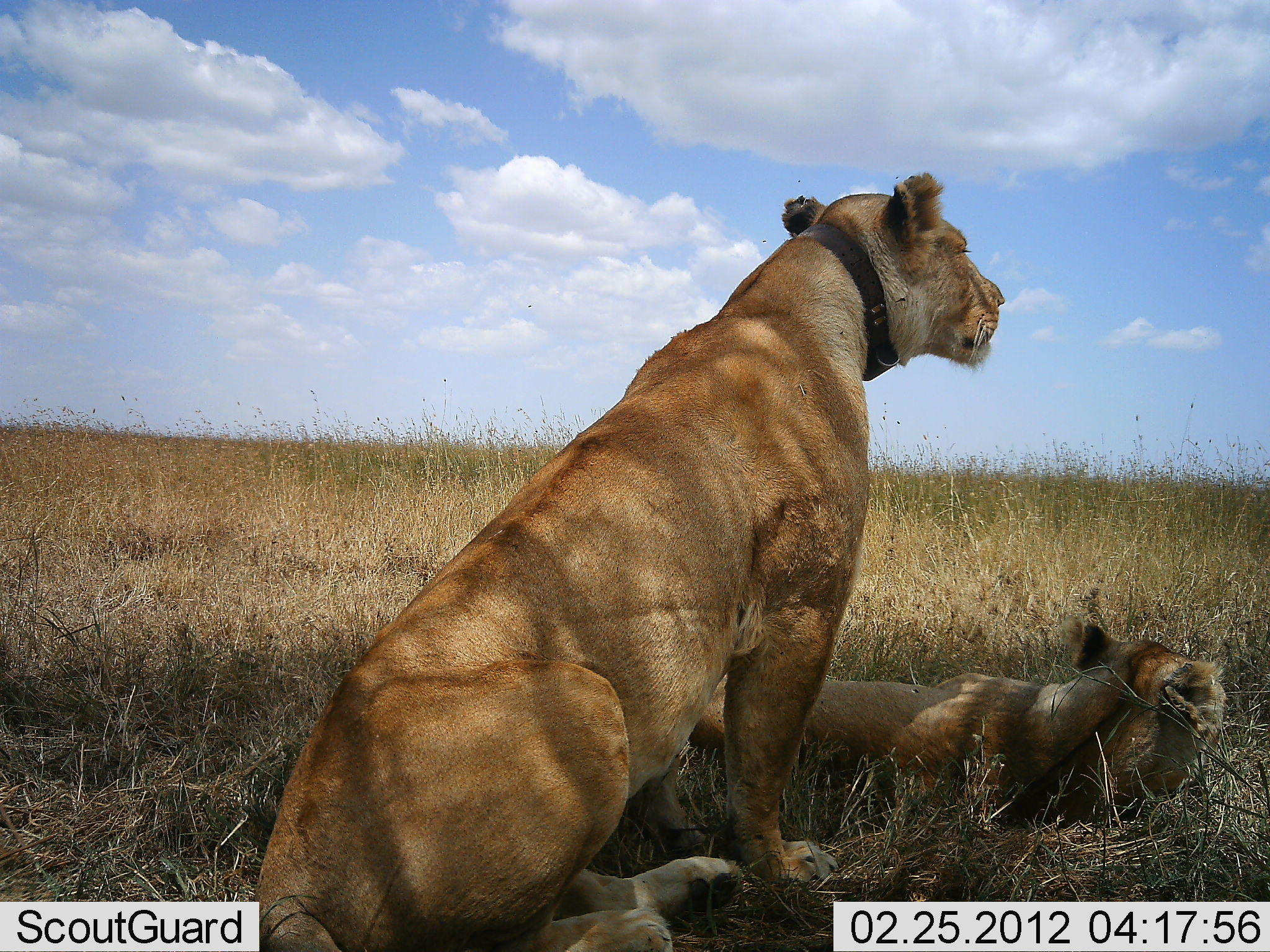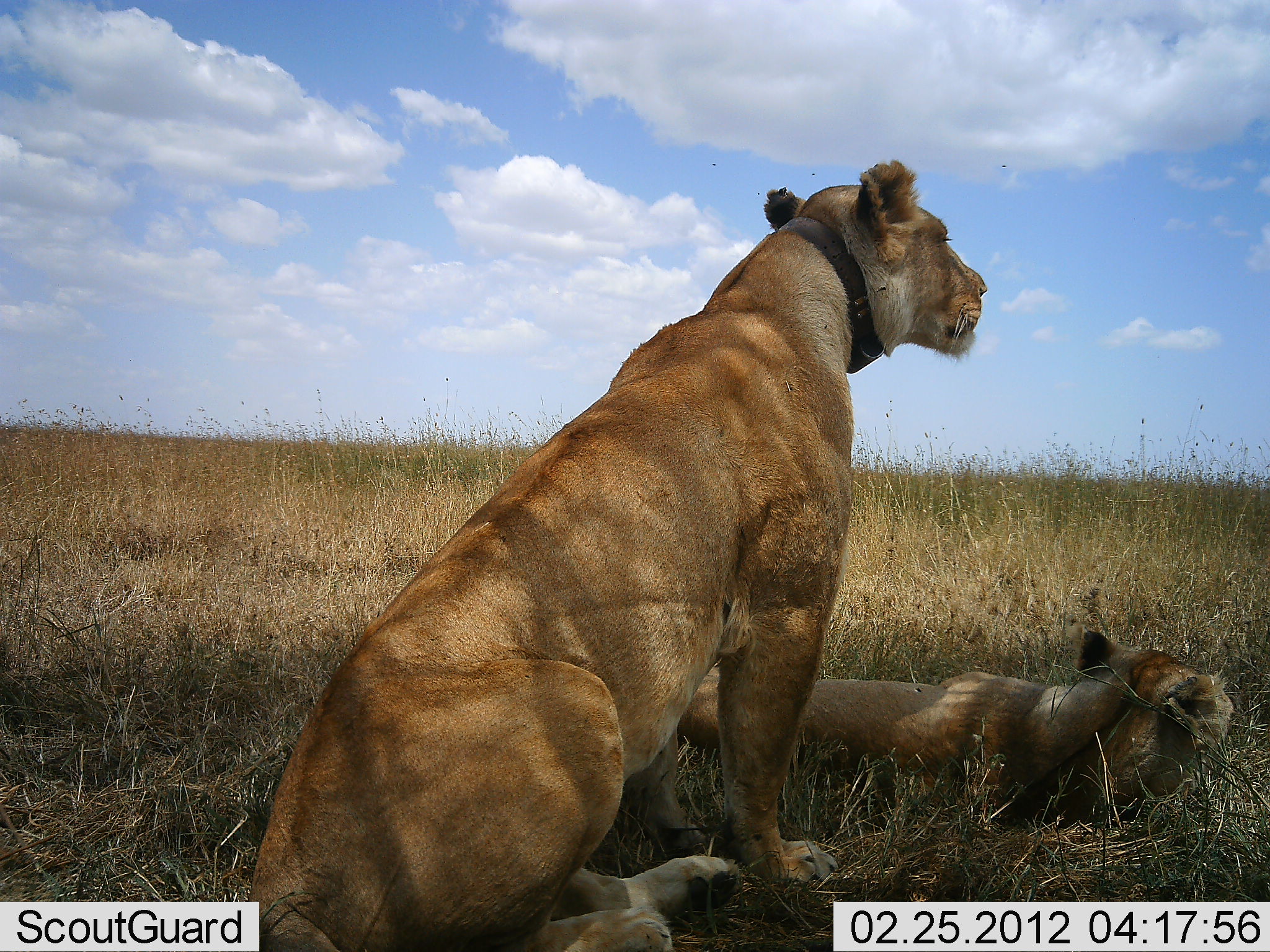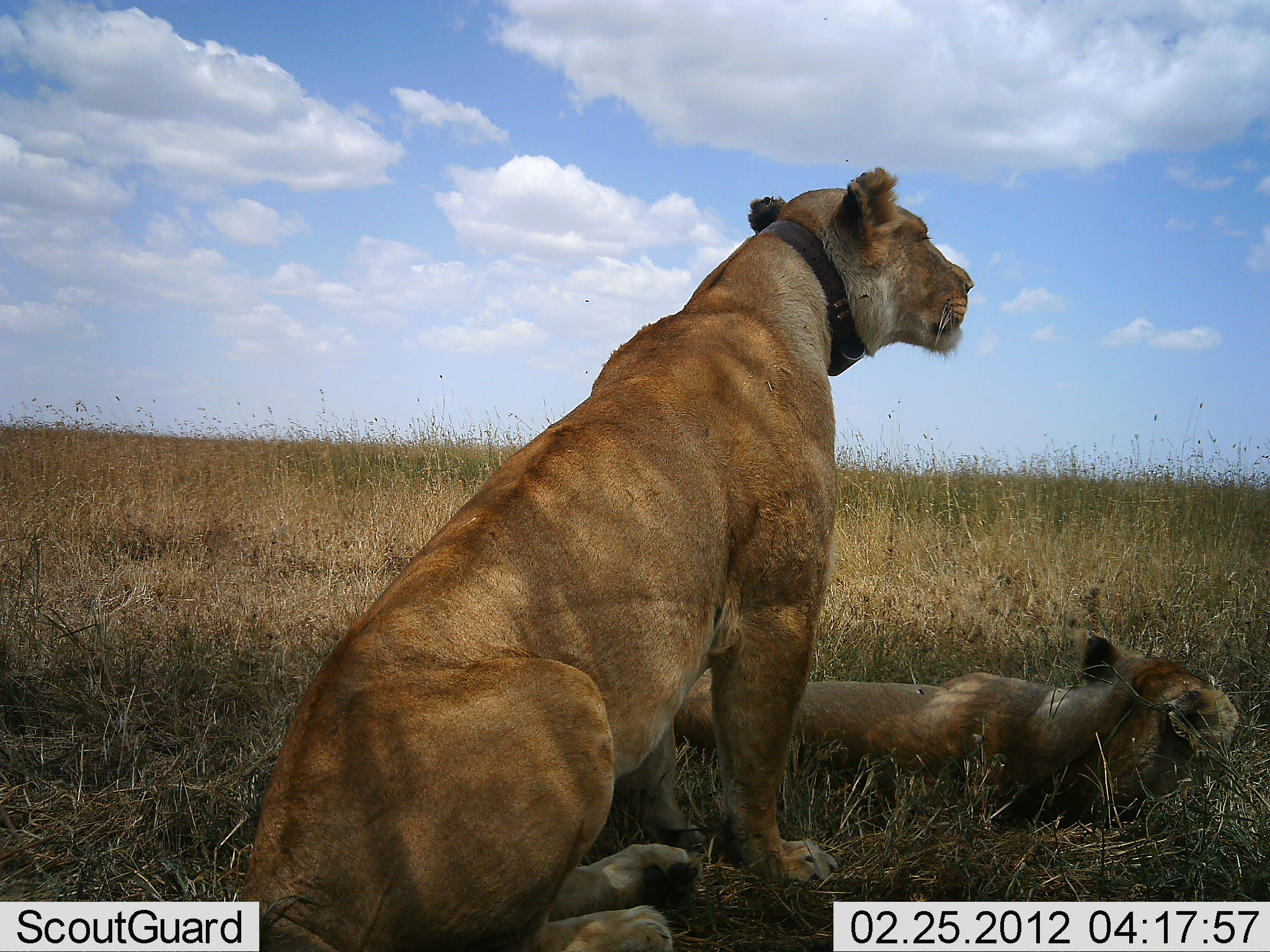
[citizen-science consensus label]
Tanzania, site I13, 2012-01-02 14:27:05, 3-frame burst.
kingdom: Animalia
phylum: Chordata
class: Mammalia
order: Carnivora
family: Felidae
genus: Panthera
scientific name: Panthera leo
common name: lion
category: lionfemale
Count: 2.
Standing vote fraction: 24%.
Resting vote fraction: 94%.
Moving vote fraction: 0%.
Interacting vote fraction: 6%.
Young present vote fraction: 0%.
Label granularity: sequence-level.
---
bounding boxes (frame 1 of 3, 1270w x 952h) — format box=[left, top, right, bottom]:
animal: box=[252, 172, 1006, 952]; box=[692, 602, 1228, 833]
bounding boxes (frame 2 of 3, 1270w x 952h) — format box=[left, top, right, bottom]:
animal: box=[248, 157, 989, 952]; box=[677, 623, 1237, 836]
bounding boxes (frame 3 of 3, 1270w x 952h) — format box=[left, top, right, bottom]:
animal: box=[223, 165, 976, 952]; box=[664, 655, 1244, 831]